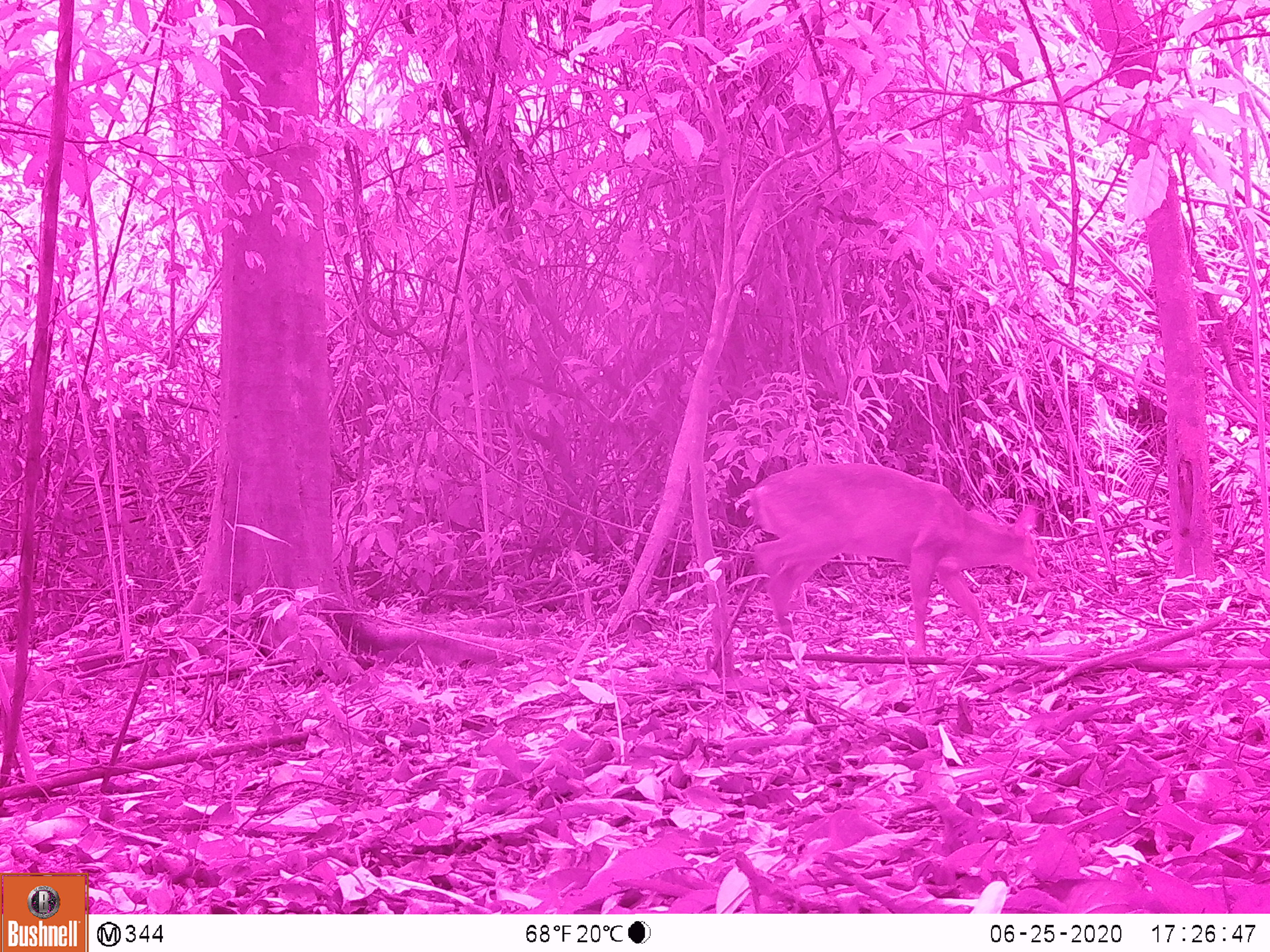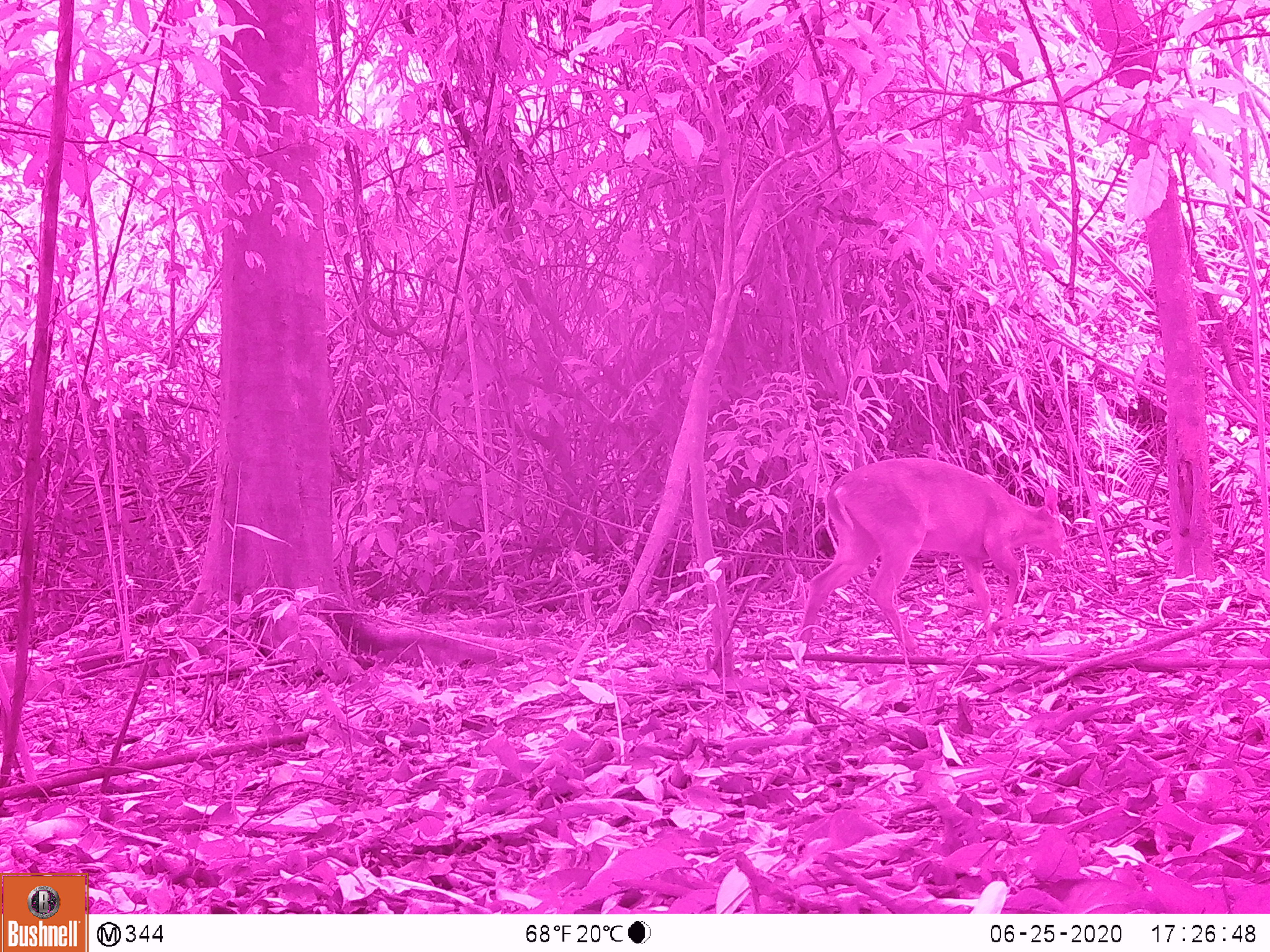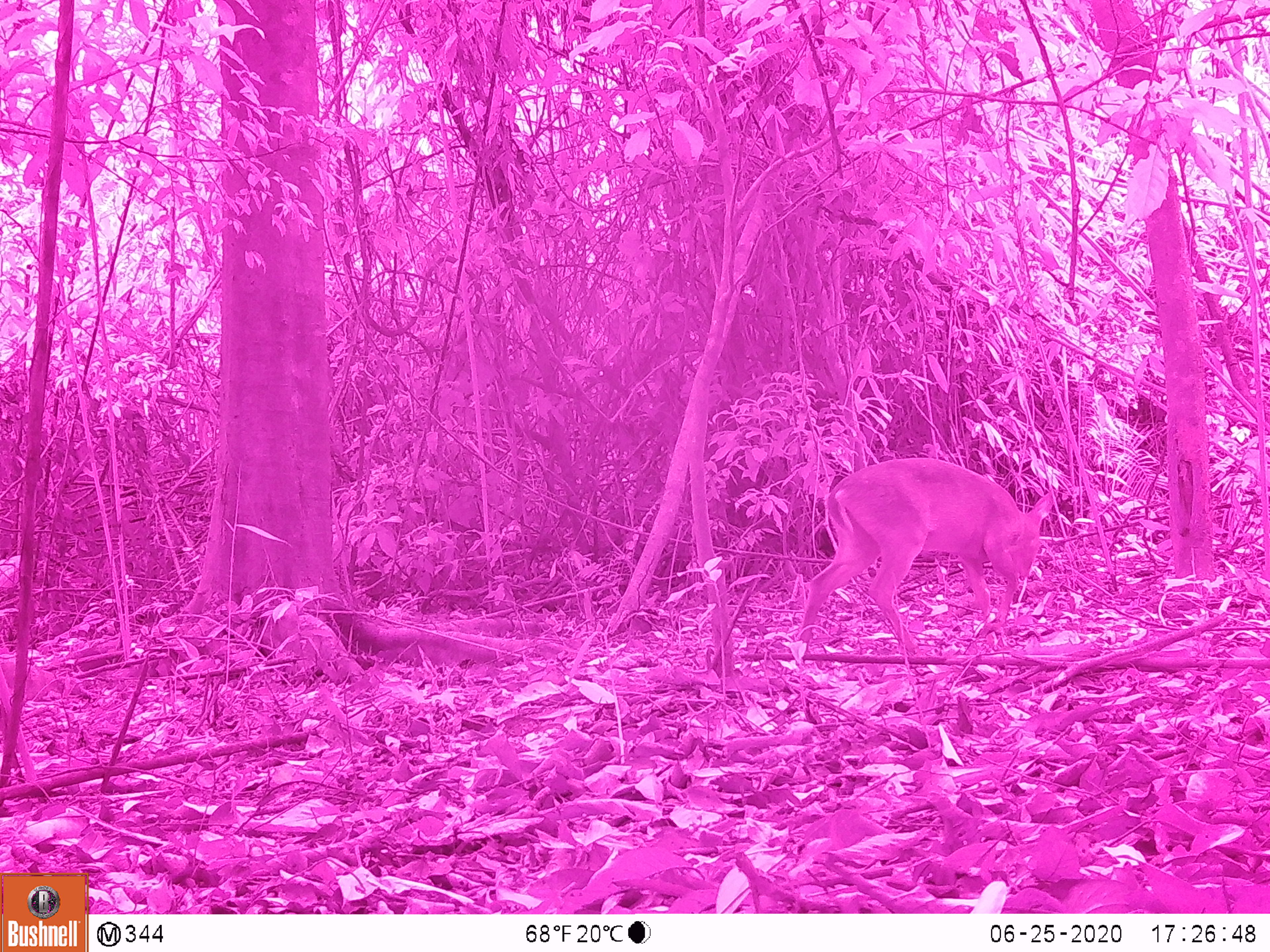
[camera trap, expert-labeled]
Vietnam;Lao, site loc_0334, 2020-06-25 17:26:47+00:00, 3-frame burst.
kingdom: Animalia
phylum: Chordata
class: Mammalia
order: Artiodactyla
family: Cervidae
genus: Muntiacus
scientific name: Muntiacus vuquangensis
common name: large-antlered muntjac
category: large antlered muntjac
Large antlered muntjac (large-antlered muntjac) (Muntiacus vuquangensis). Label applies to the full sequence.